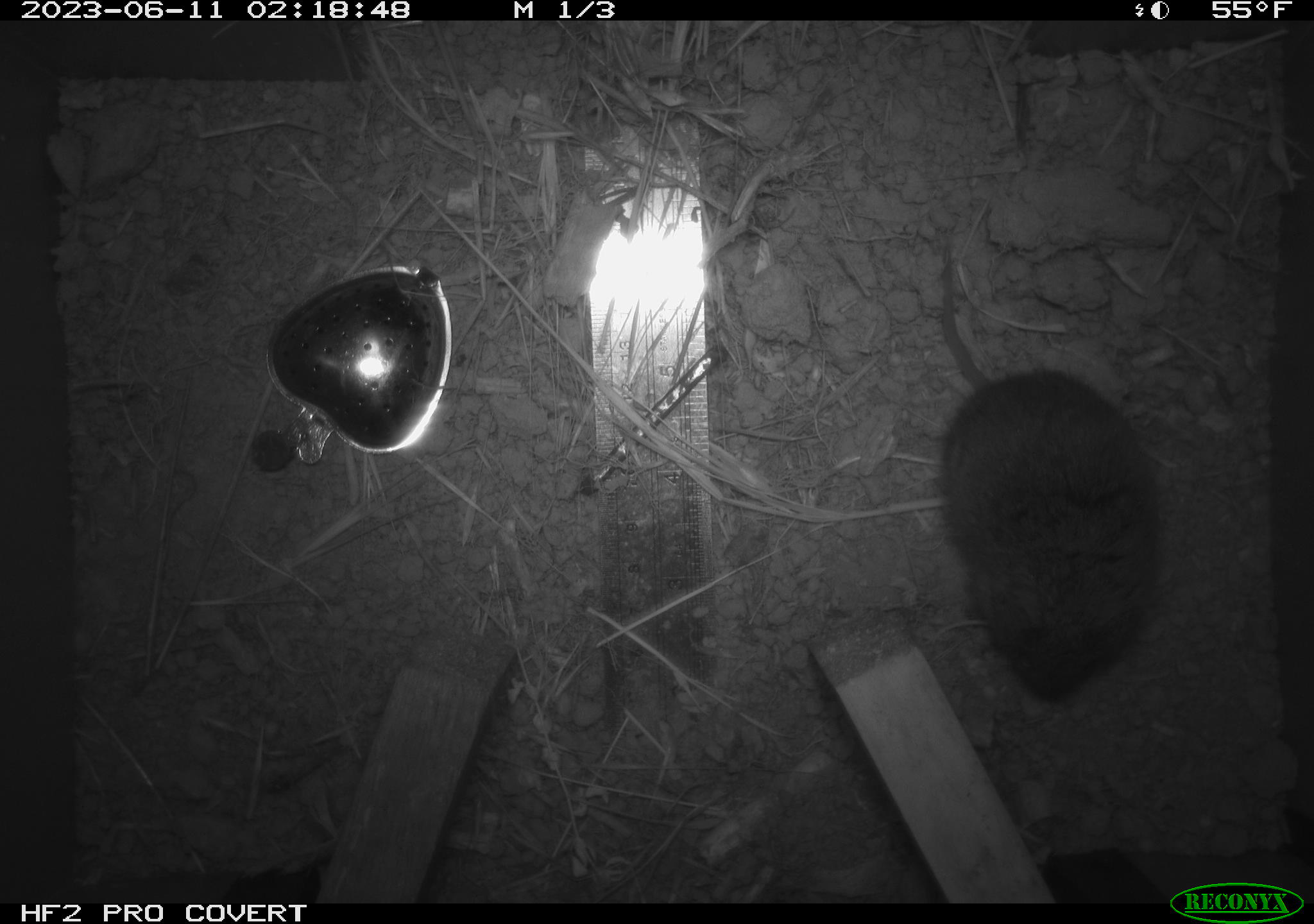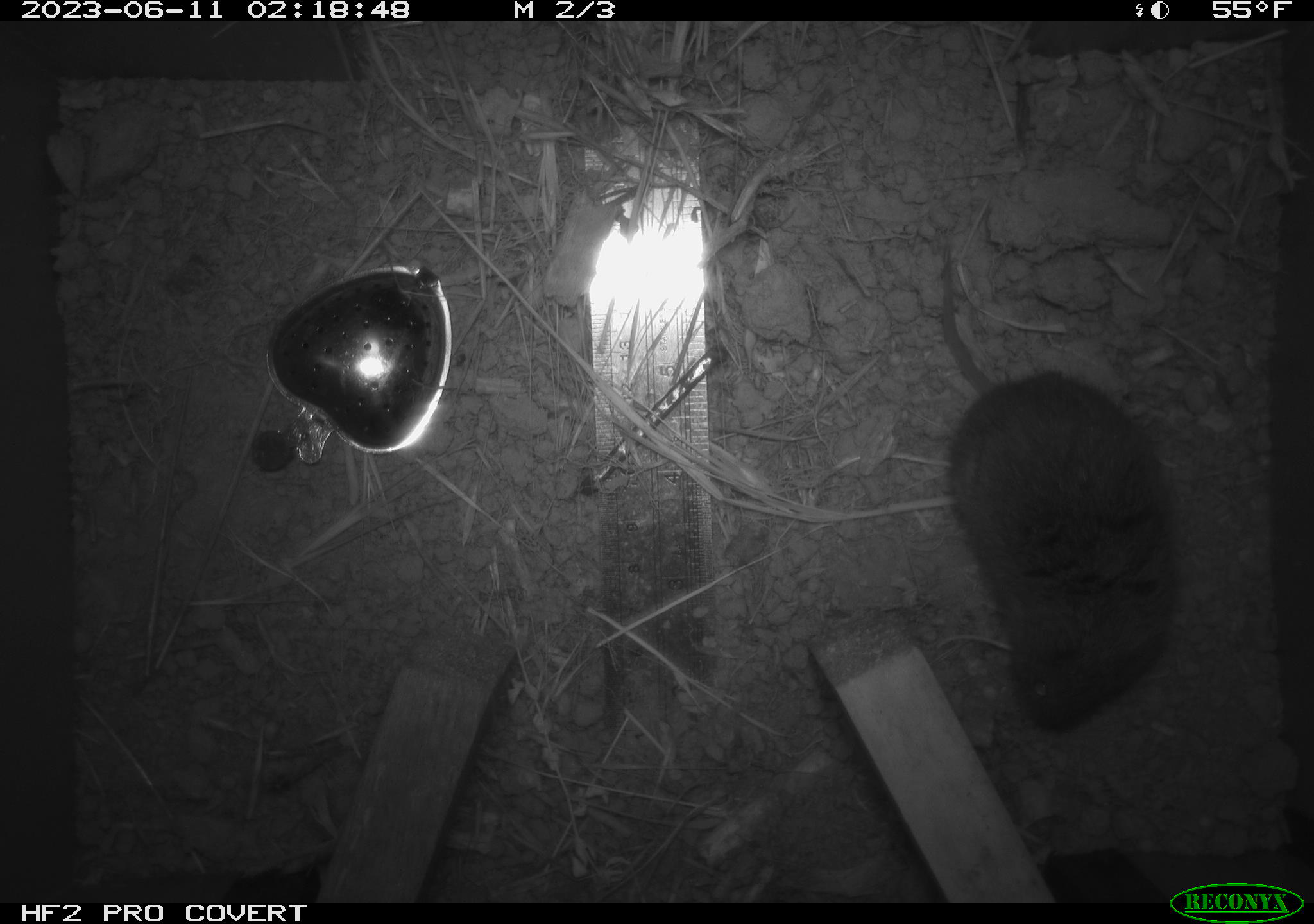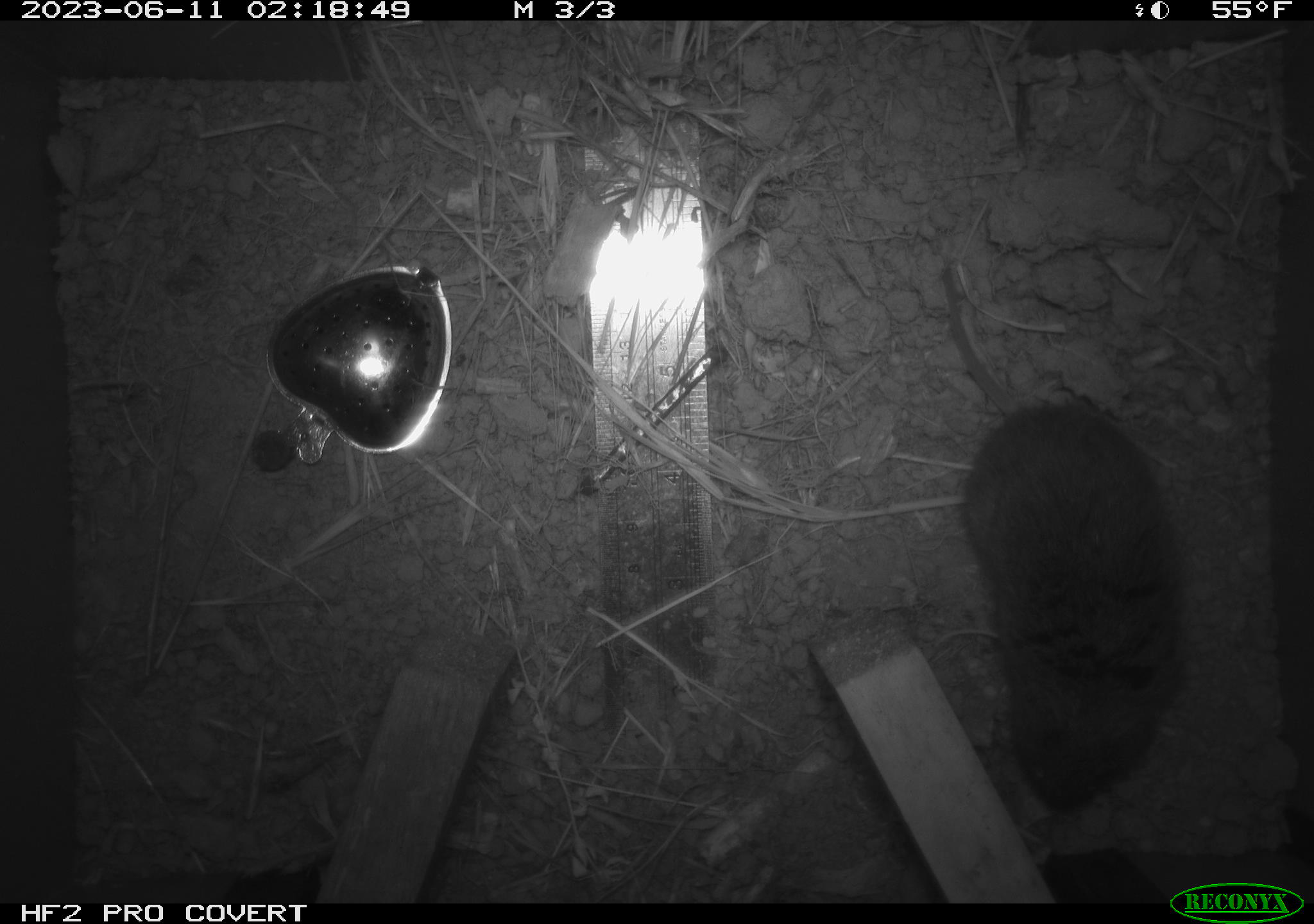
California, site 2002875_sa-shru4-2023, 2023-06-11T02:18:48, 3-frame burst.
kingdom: Animalia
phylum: Chordata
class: Mammalia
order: Rodentia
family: Cricetidae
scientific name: Arvicolinae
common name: voles, lemmings, and muskrats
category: arvicolinae subfamily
Arvicolinae subfamily (voles, lemmings, and muskrats) (Arvicolinae).